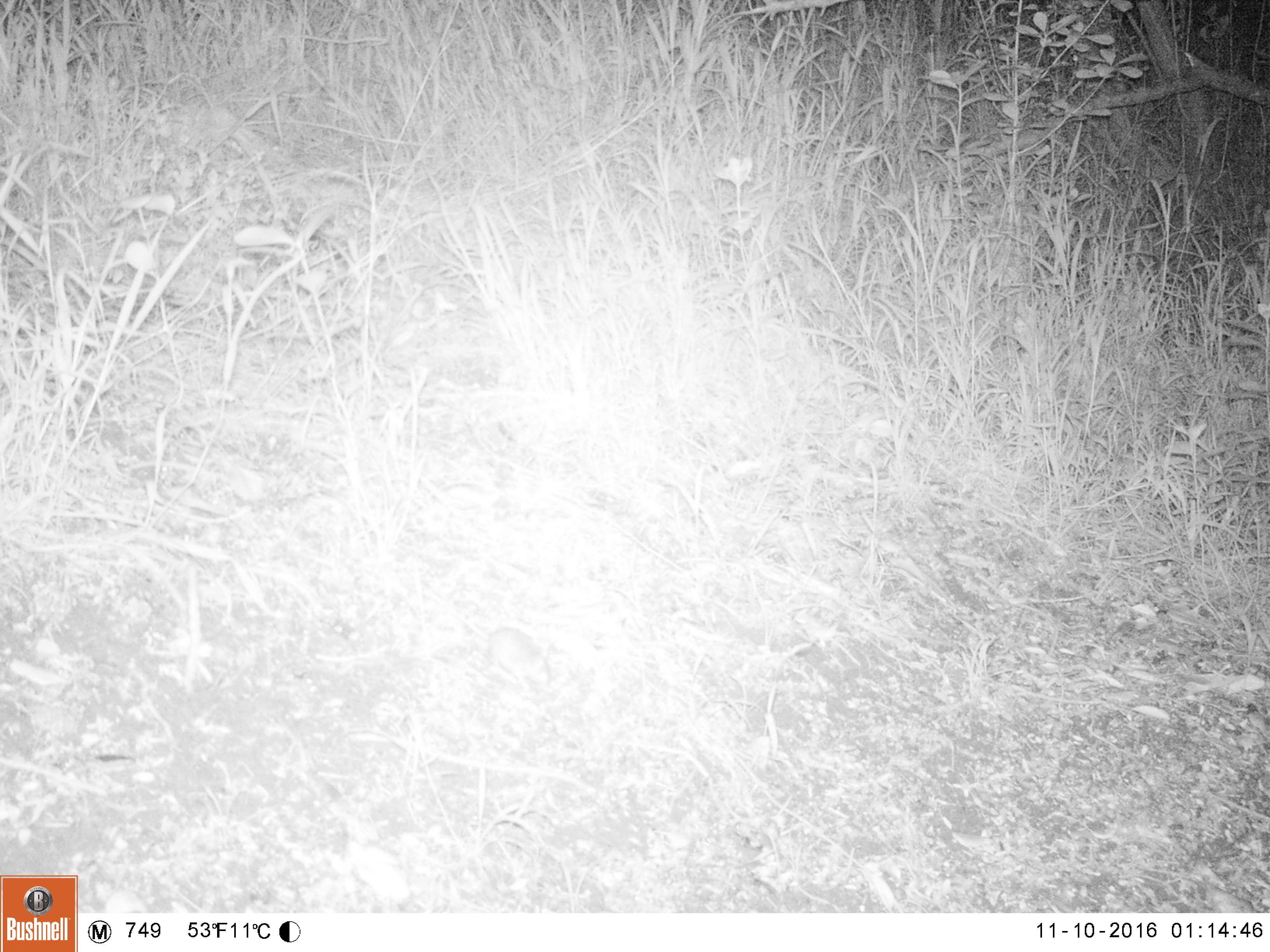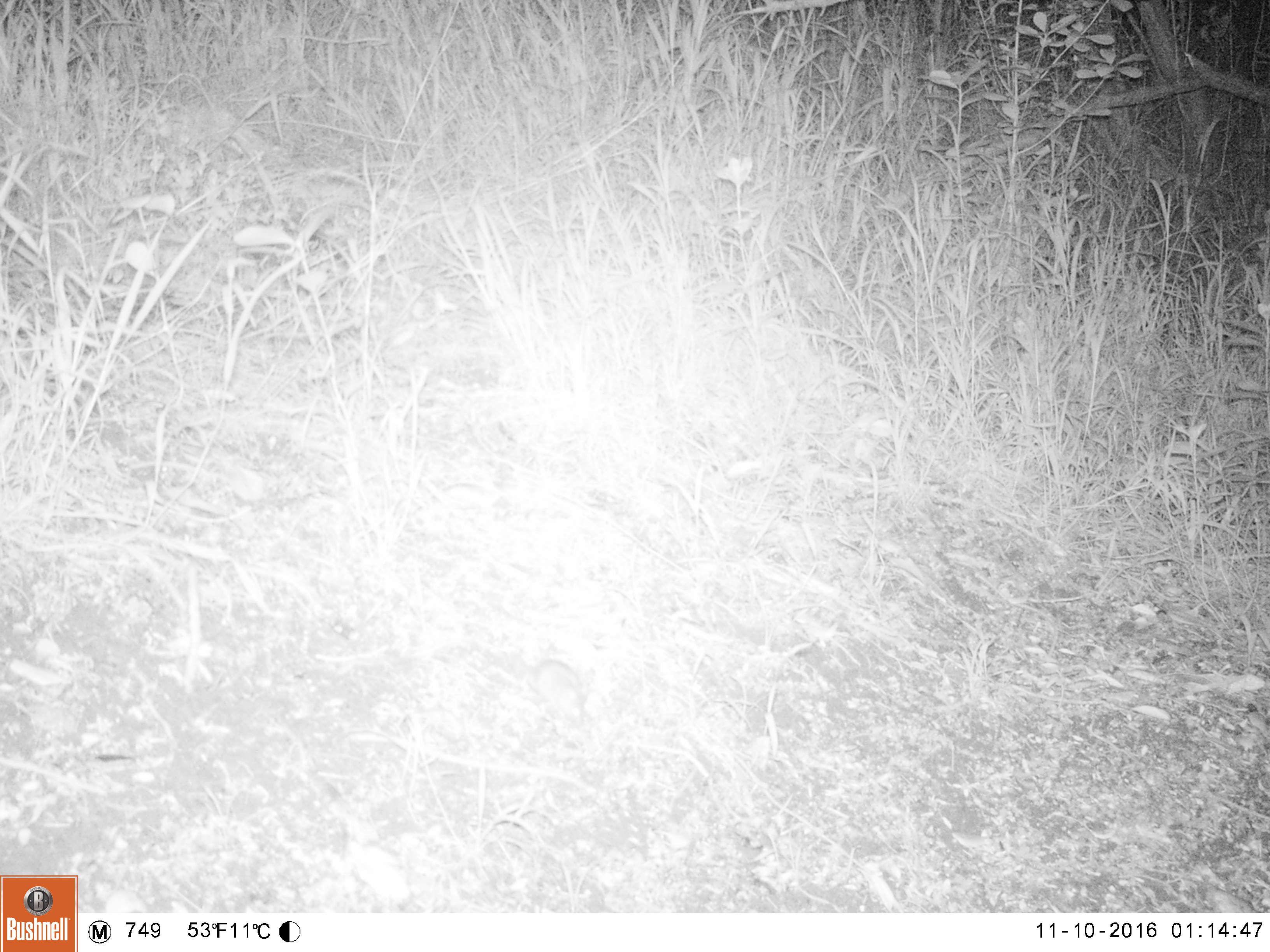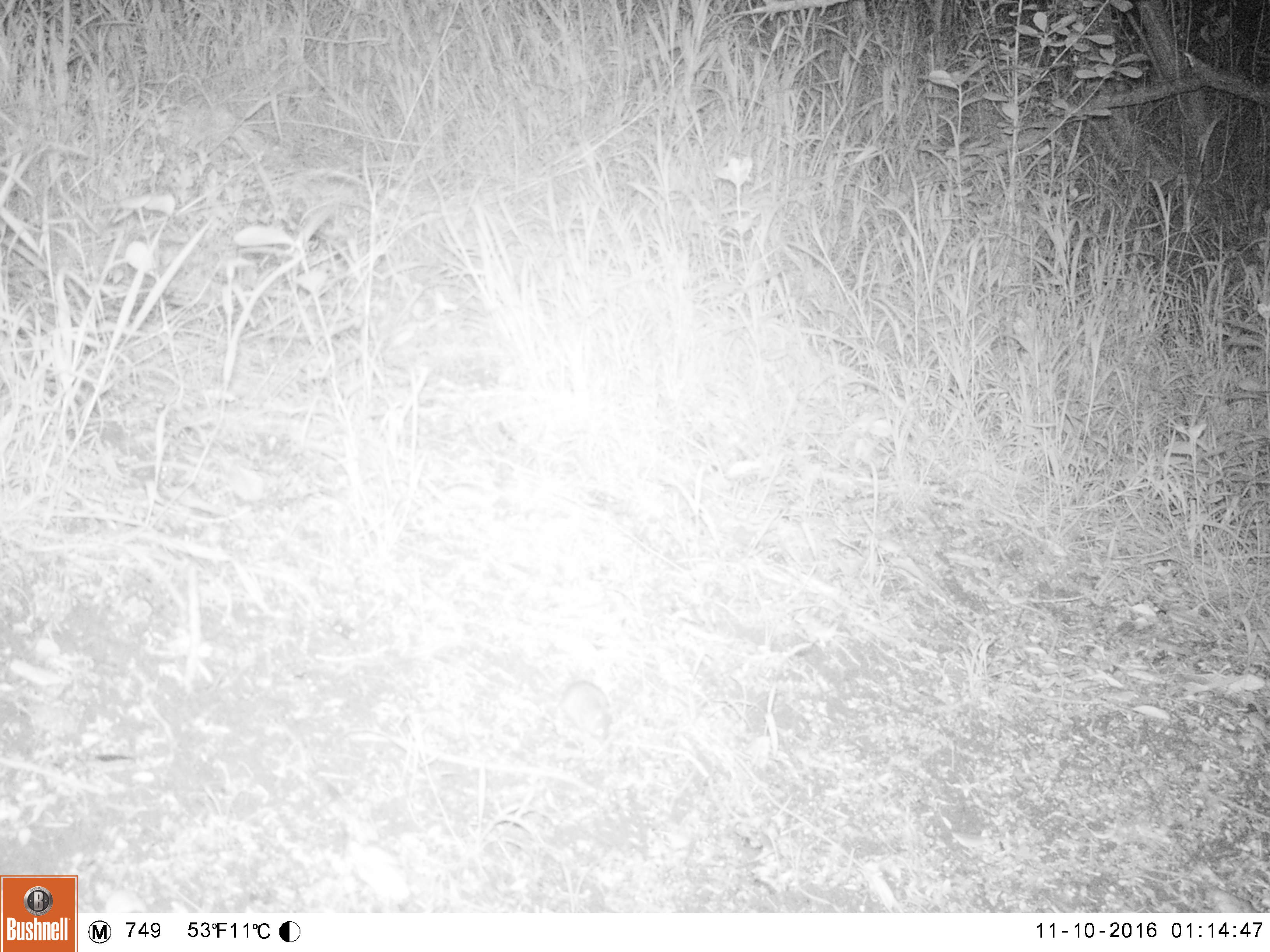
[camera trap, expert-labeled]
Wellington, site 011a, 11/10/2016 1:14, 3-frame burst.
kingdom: Animalia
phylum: Chordata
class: Mammalia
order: Rodentia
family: Muridae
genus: Mus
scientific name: Mus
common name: mouse